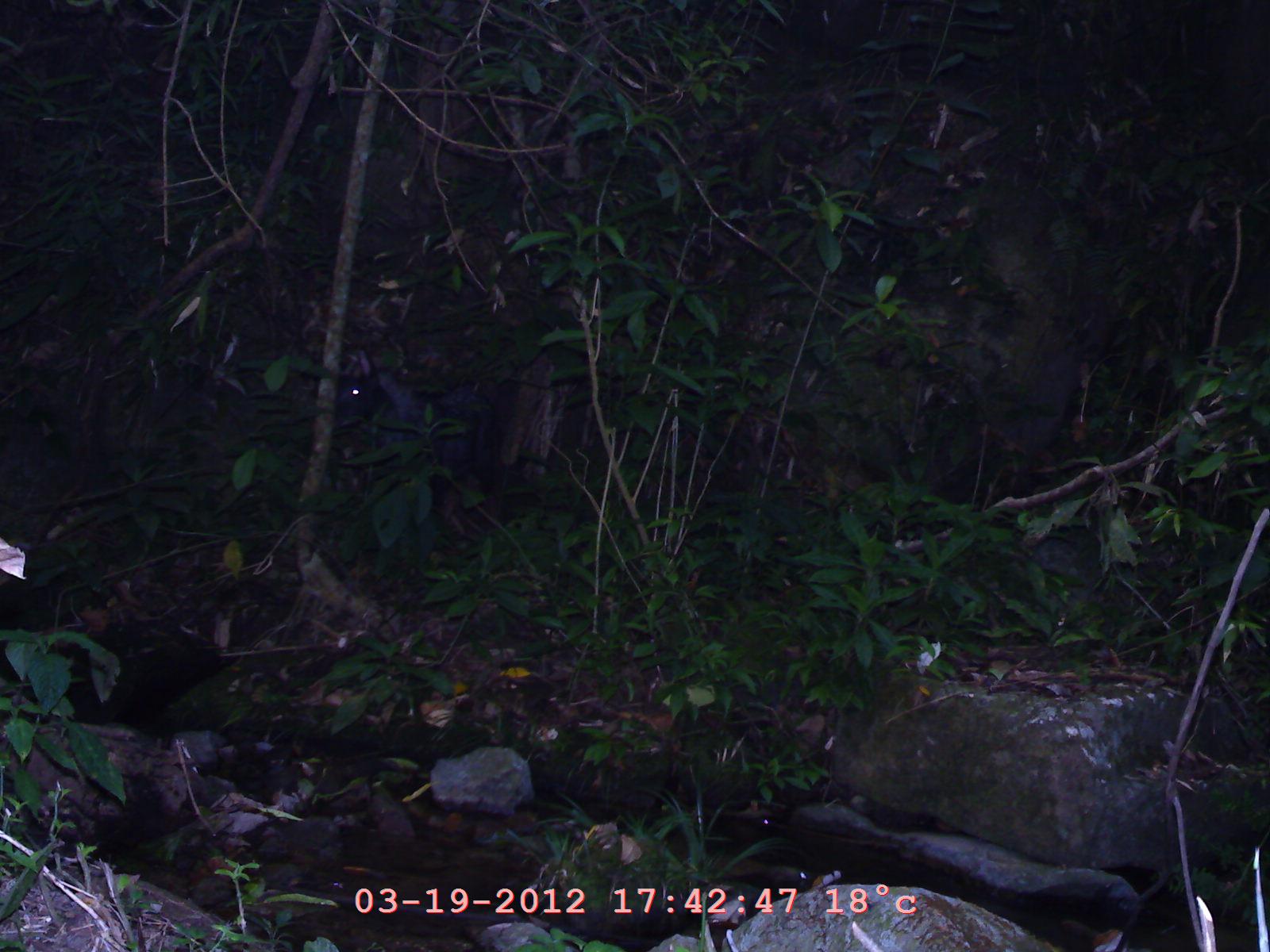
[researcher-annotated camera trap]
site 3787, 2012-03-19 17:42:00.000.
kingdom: Animalia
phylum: Chordata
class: Mammalia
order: Artiodactyla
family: Bovidae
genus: Capricornis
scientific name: Capricornis sumatraensis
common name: chinese serow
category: capricornis milneedwardsii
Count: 1.